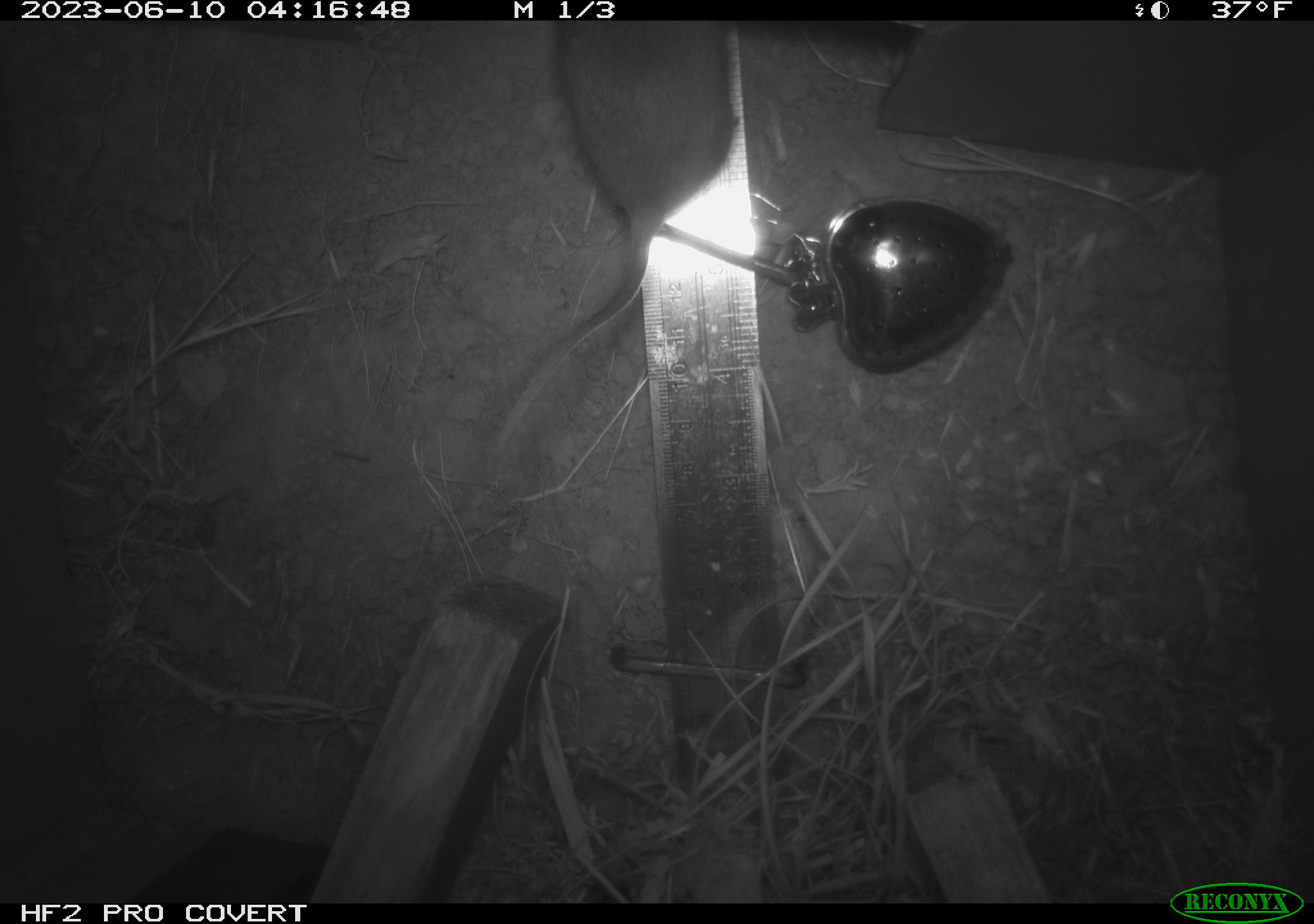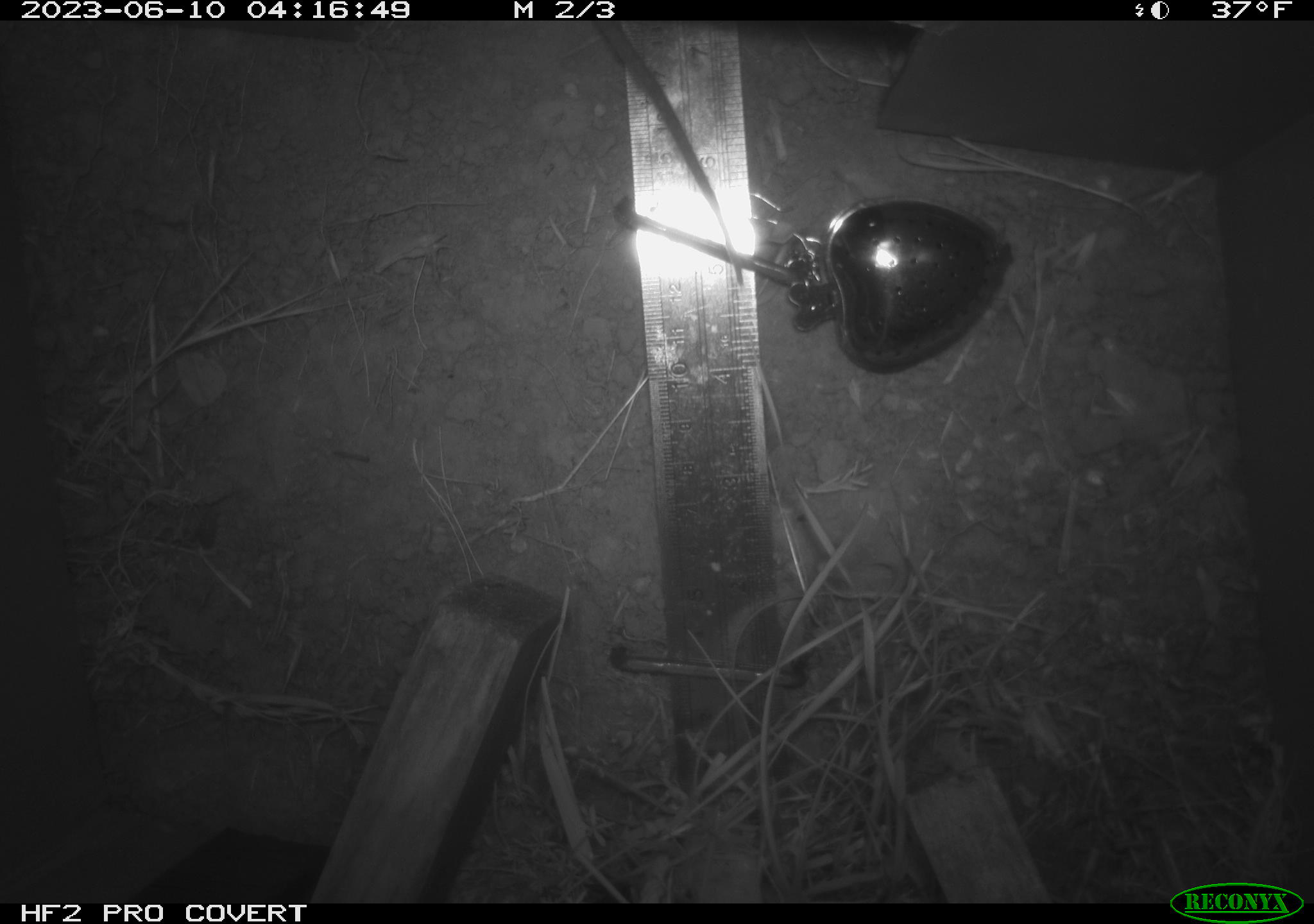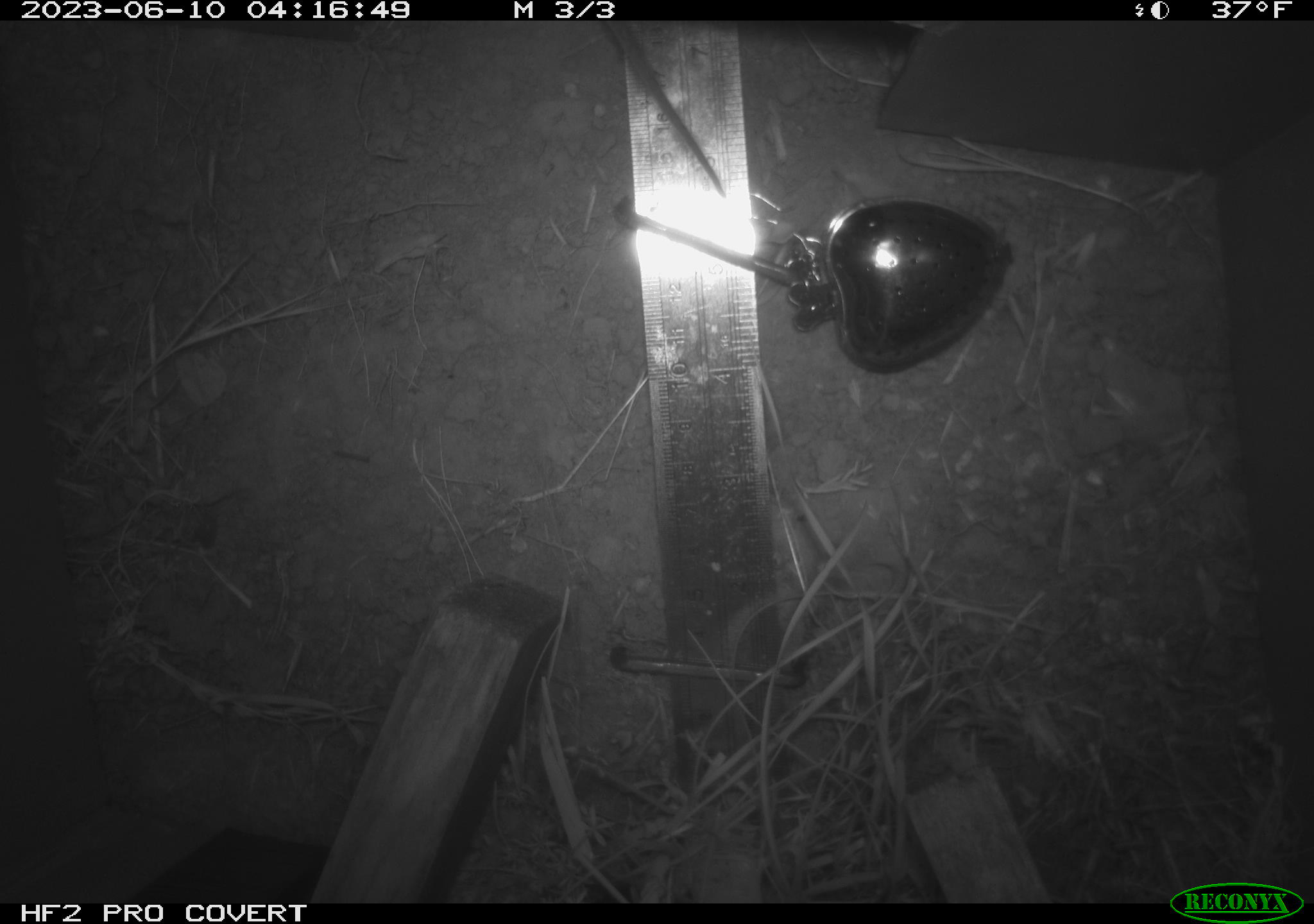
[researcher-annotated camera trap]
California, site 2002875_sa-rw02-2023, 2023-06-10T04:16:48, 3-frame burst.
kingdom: Animalia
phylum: Chordata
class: Mammalia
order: Rodentia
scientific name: Rodentia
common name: mouse species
Mouse species (Rodentia).